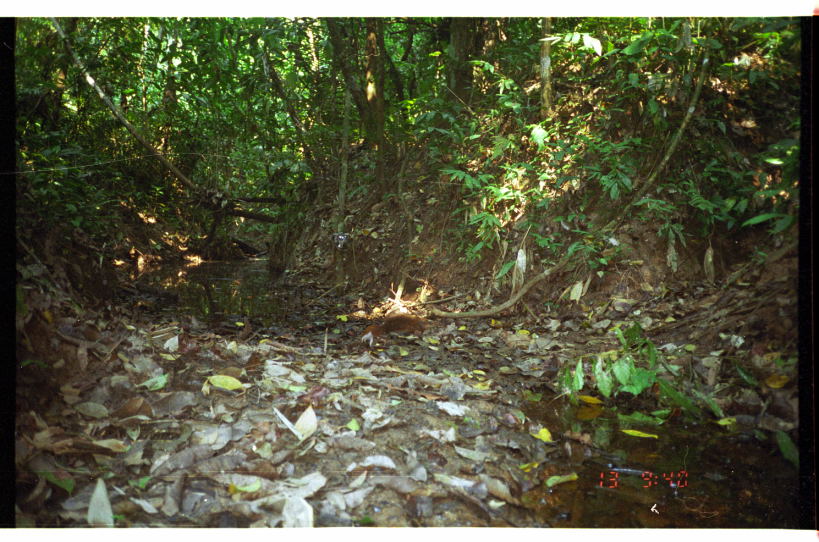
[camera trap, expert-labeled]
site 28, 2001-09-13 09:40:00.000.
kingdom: Animalia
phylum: Chordata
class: Mammalia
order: Rodentia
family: Sciuridae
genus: Sciurus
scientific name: Sciurus spadiceus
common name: southern amazon red squirrel